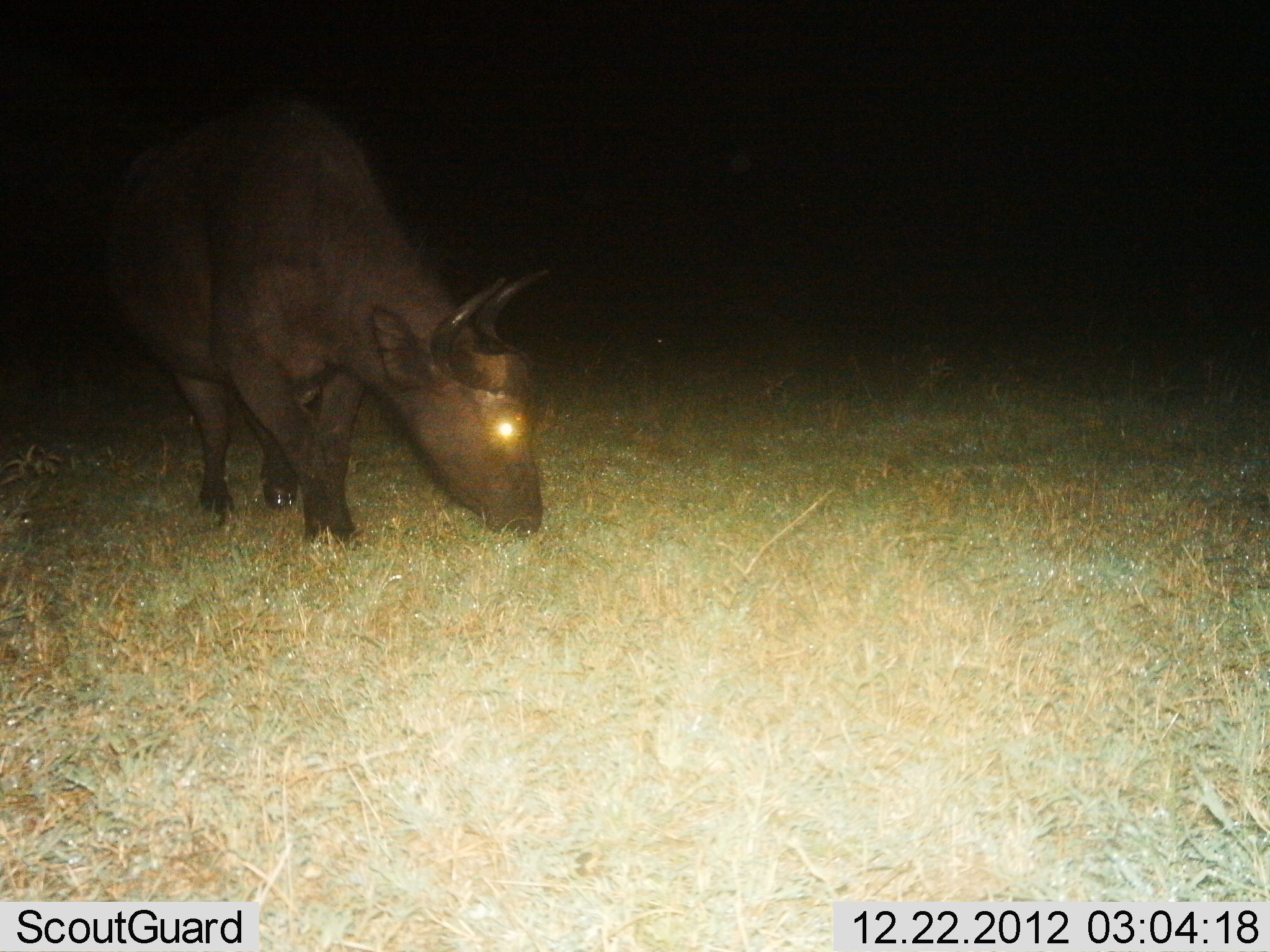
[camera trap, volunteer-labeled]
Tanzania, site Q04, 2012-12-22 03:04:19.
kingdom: Animalia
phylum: Chordata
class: Mammalia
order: Artiodactyla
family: Bovidae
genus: Syncerus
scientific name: Syncerus caffer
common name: cape buffalo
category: buffalo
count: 1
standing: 24%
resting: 0%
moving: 0%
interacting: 0%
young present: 4%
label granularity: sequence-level